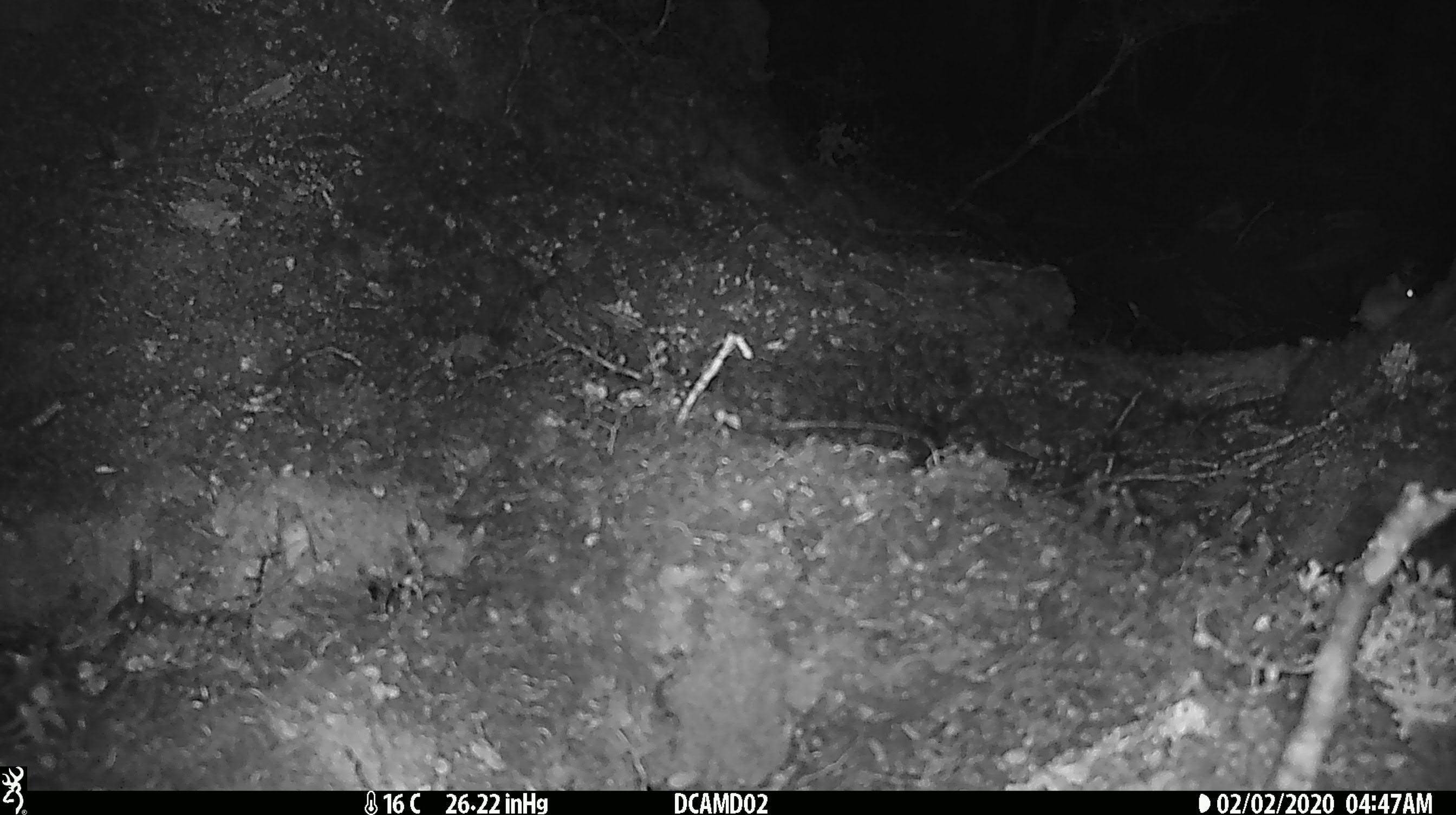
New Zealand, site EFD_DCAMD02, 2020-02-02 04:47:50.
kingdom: Animalia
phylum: Chordata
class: Mammalia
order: Rodentia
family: Muridae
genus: Mus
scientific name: Mus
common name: mouse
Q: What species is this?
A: Mouse (Mus).